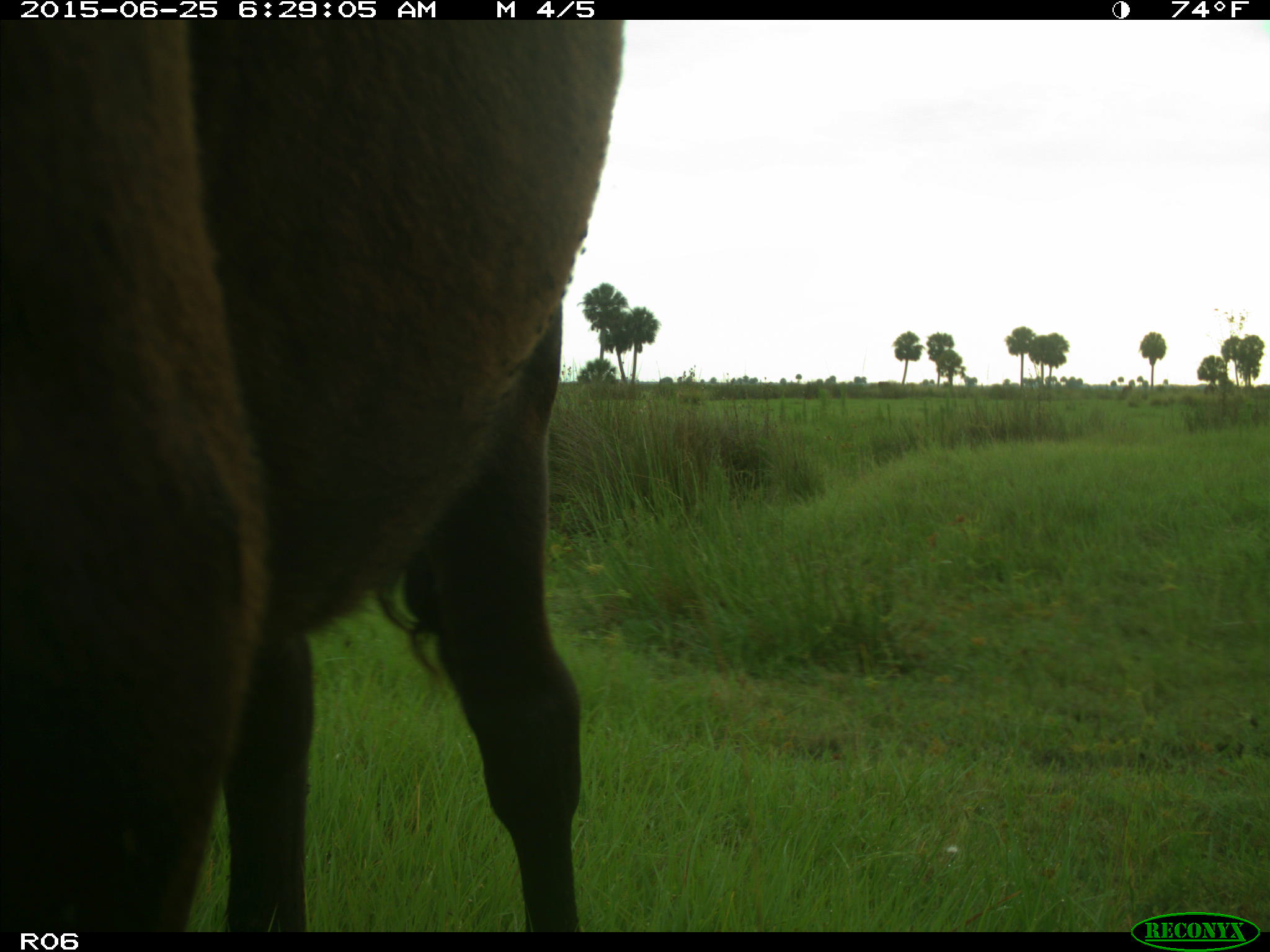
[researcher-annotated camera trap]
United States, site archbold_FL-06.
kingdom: Animalia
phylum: Chordata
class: Mammalia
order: Artiodactyla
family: Bovidae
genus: Bos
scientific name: Bos taurus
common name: domestic cow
Bos taurus (domestic cow).